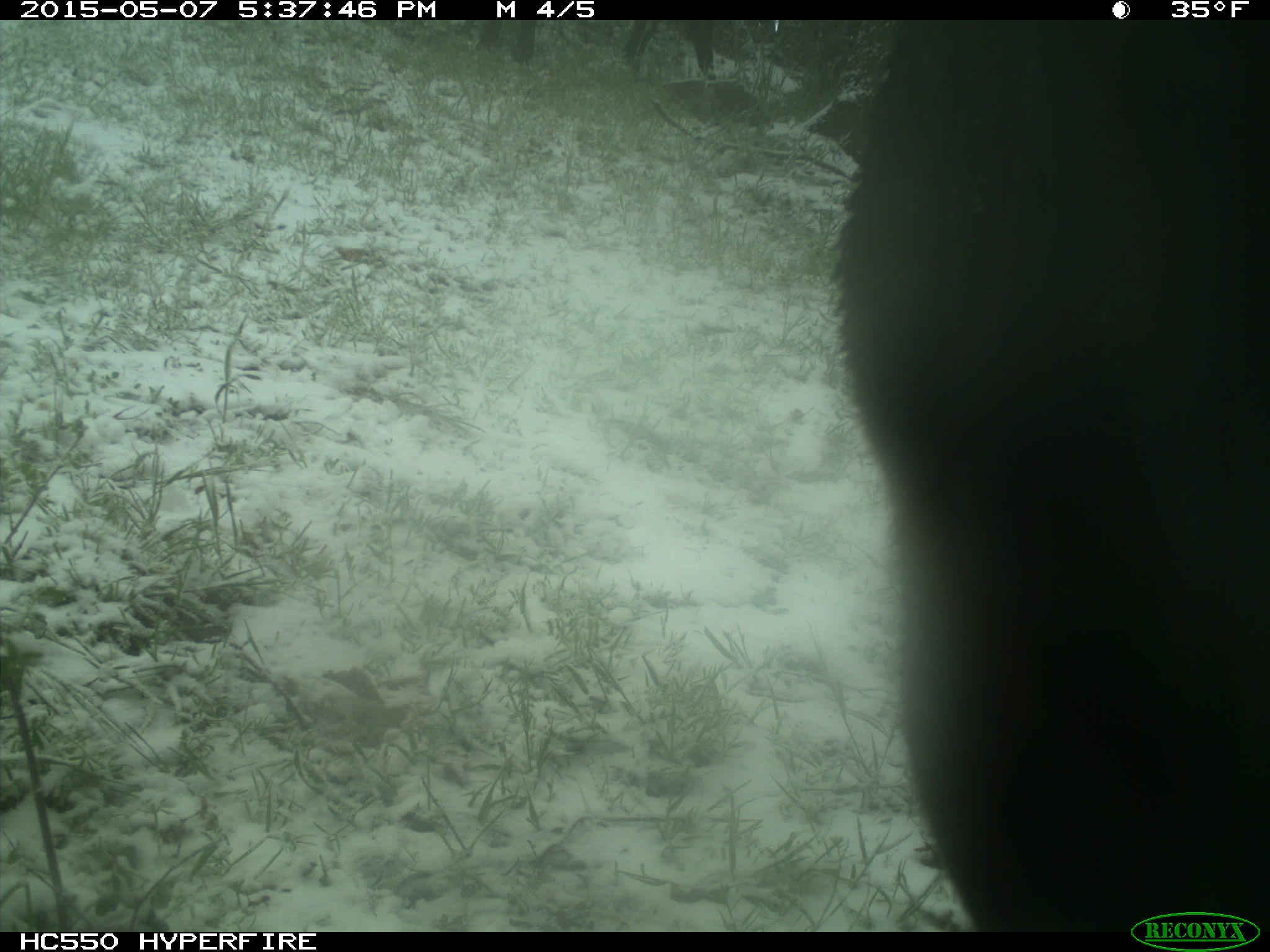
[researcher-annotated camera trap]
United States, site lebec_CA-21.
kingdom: Animalia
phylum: Chordata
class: Mammalia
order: Artiodactyla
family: Bovidae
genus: Bos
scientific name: Bos taurus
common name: domestic cow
Bos taurus (domestic cow).